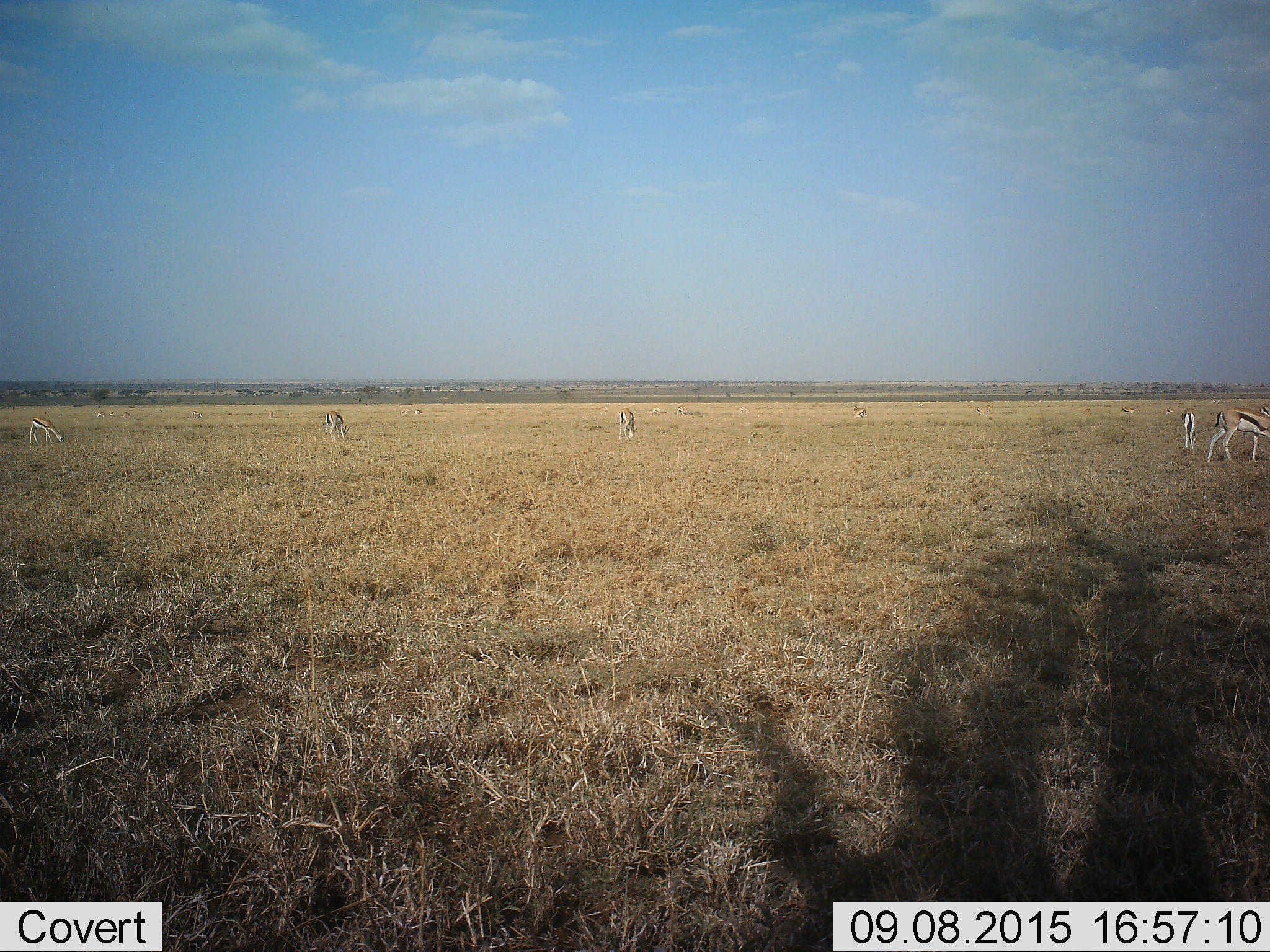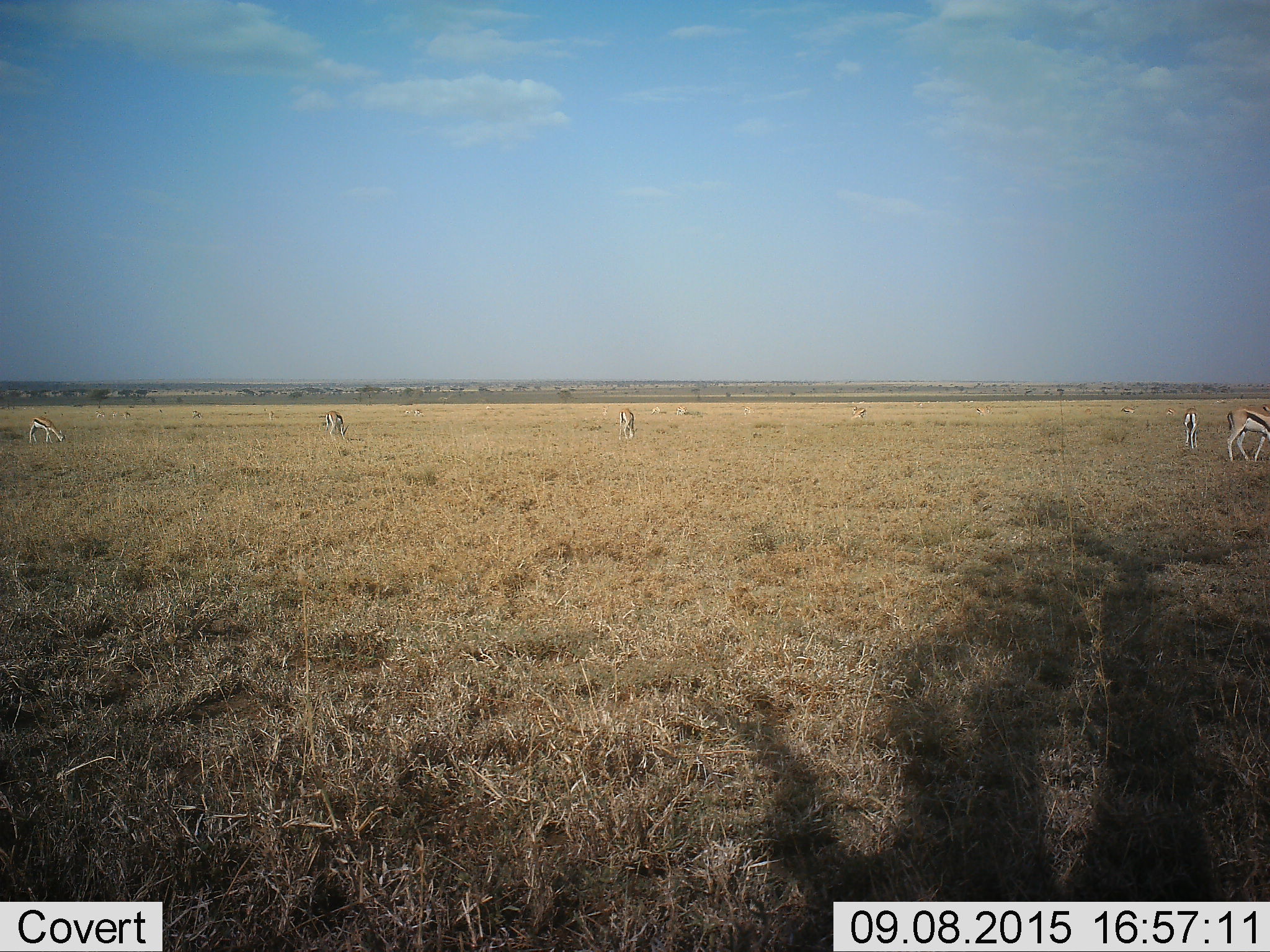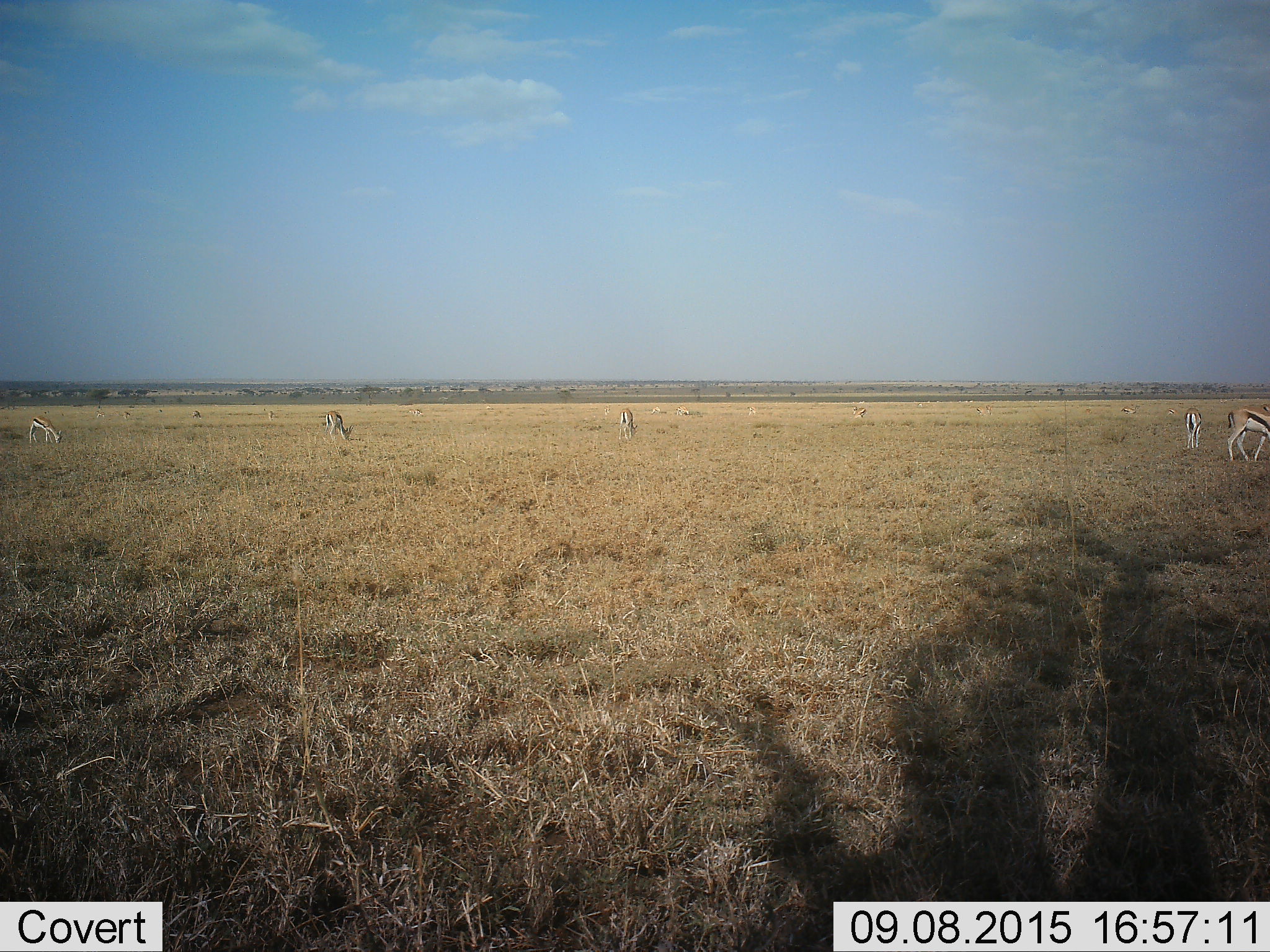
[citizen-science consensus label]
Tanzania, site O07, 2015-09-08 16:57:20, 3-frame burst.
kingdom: Animalia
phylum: Chordata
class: Mammalia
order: Artiodactyla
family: Bovidae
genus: Eudorcas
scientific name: Eudorcas thomsonii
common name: thomson's gazelle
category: gazellethomsons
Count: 11-50.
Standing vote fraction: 22%.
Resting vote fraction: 11%.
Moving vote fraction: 56%.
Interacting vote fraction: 11%.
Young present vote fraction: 11%.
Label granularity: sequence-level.